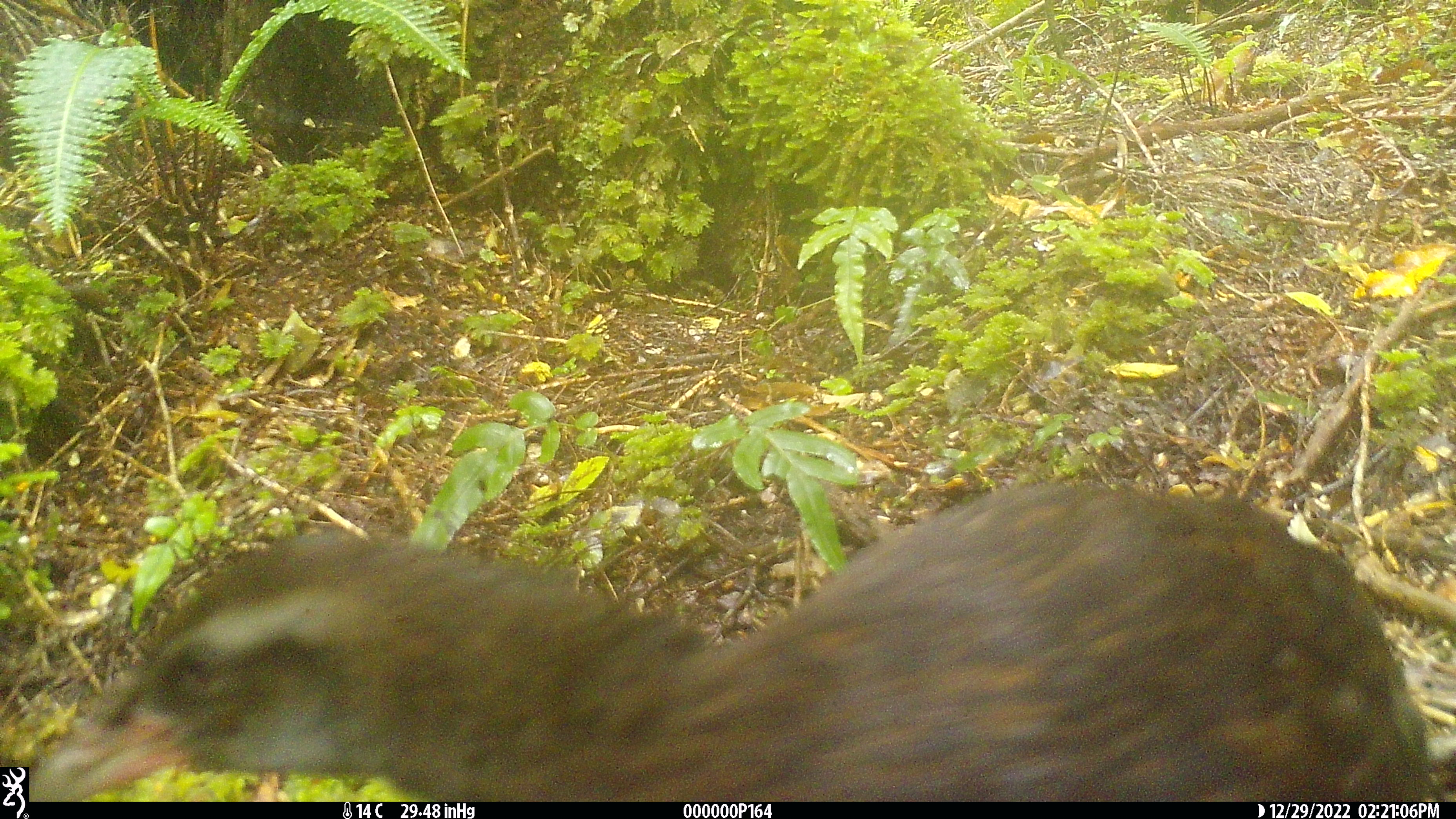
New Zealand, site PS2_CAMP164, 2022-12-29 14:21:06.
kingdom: Animalia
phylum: Chordata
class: Aves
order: Gruiformes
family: Rallidae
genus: Gallirallus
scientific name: Gallirallus australis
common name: weka